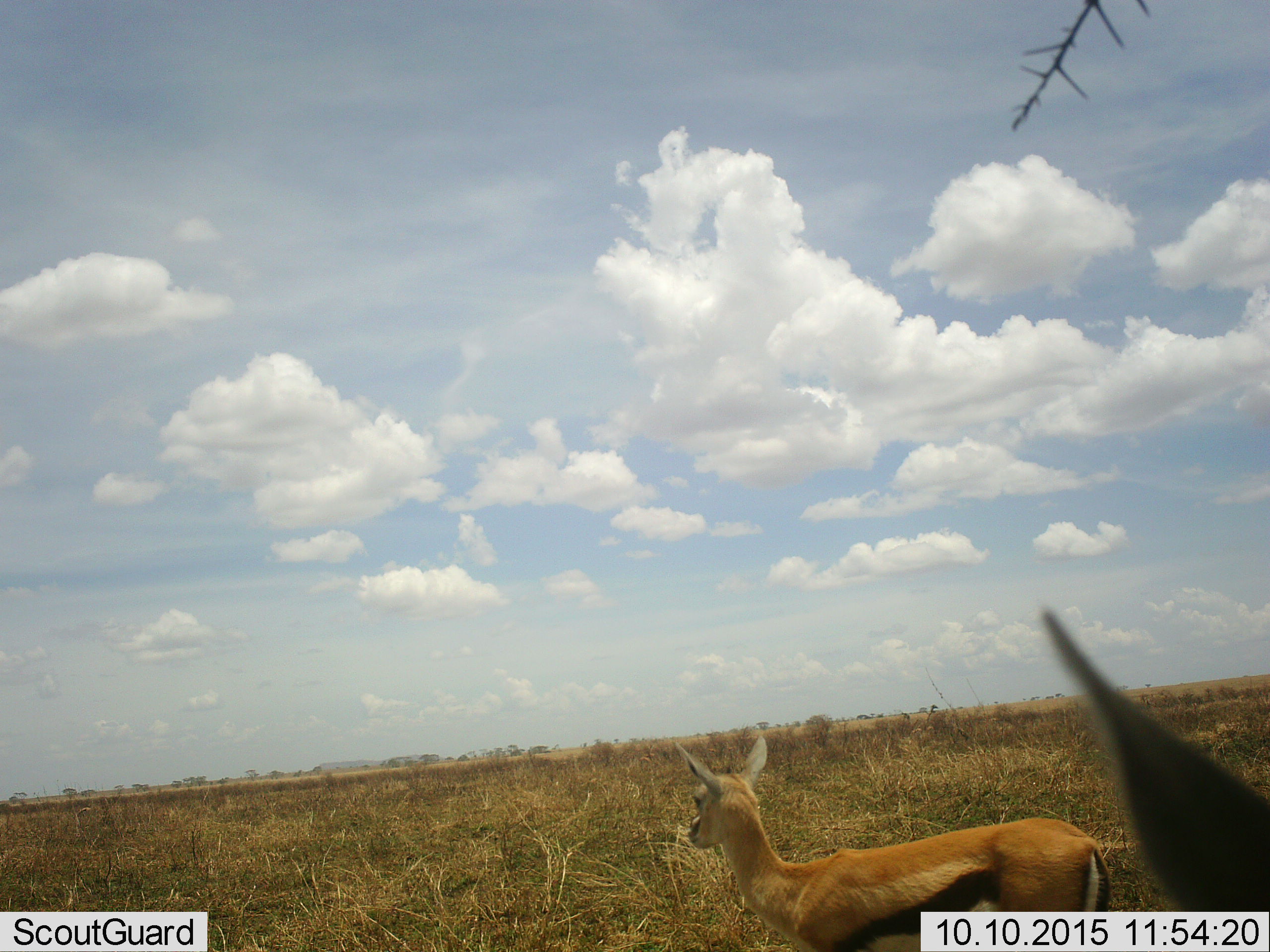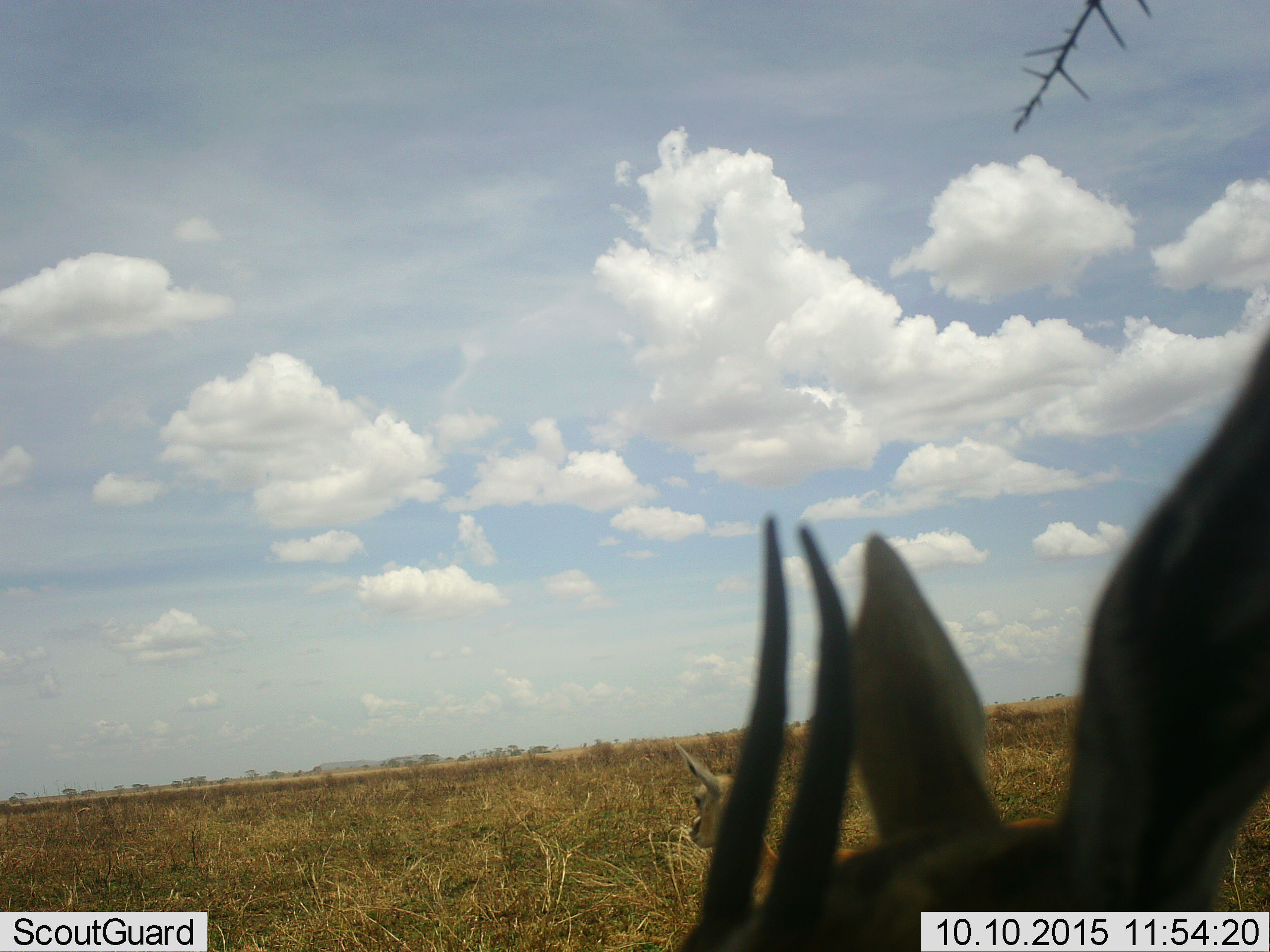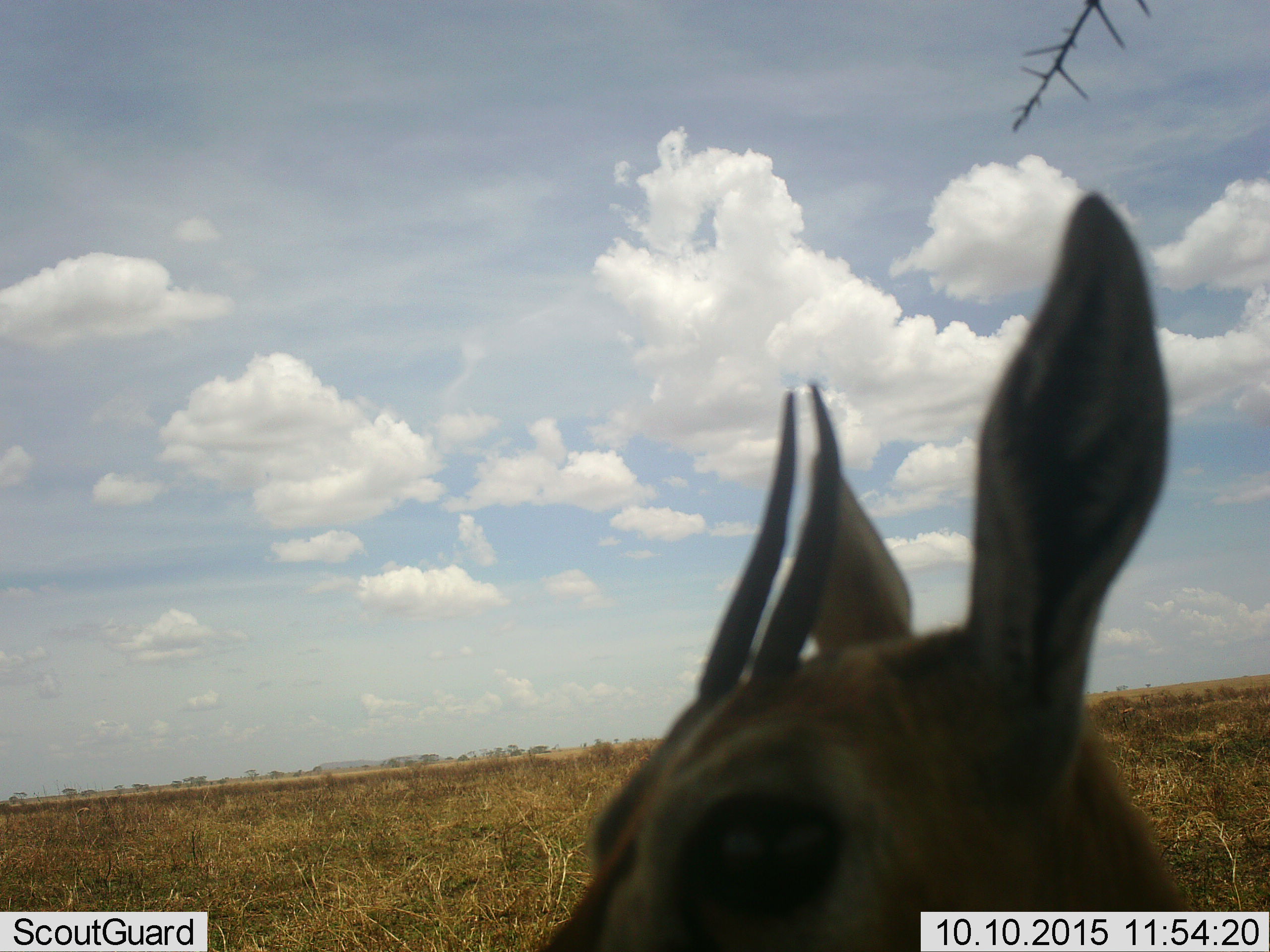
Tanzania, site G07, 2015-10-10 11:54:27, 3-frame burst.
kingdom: Animalia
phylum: Chordata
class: Mammalia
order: Artiodactyla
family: Bovidae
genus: Eudorcas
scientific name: Eudorcas thomsonii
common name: thomson's gazelle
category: gazellethomsons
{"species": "gazellethomsons (thomson's gazelle) (Eudorcas thomsonii)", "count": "2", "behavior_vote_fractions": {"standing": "90%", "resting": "0%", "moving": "20%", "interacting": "0%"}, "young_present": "0%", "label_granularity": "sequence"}